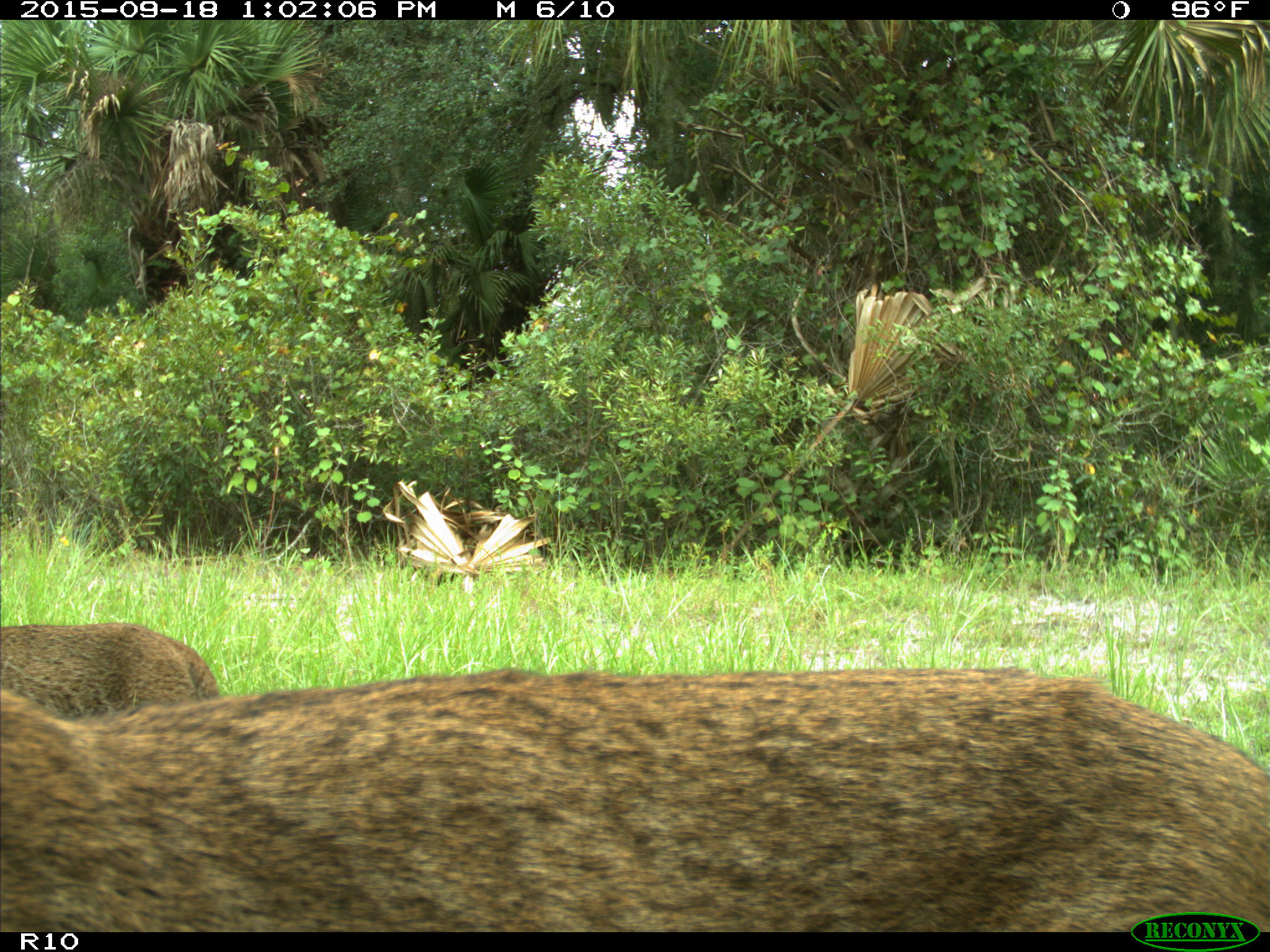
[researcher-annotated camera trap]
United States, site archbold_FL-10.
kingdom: Animalia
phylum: Chordata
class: Mammalia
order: Carnivora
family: Felidae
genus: Lynx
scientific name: Lynx rufus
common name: bobcat